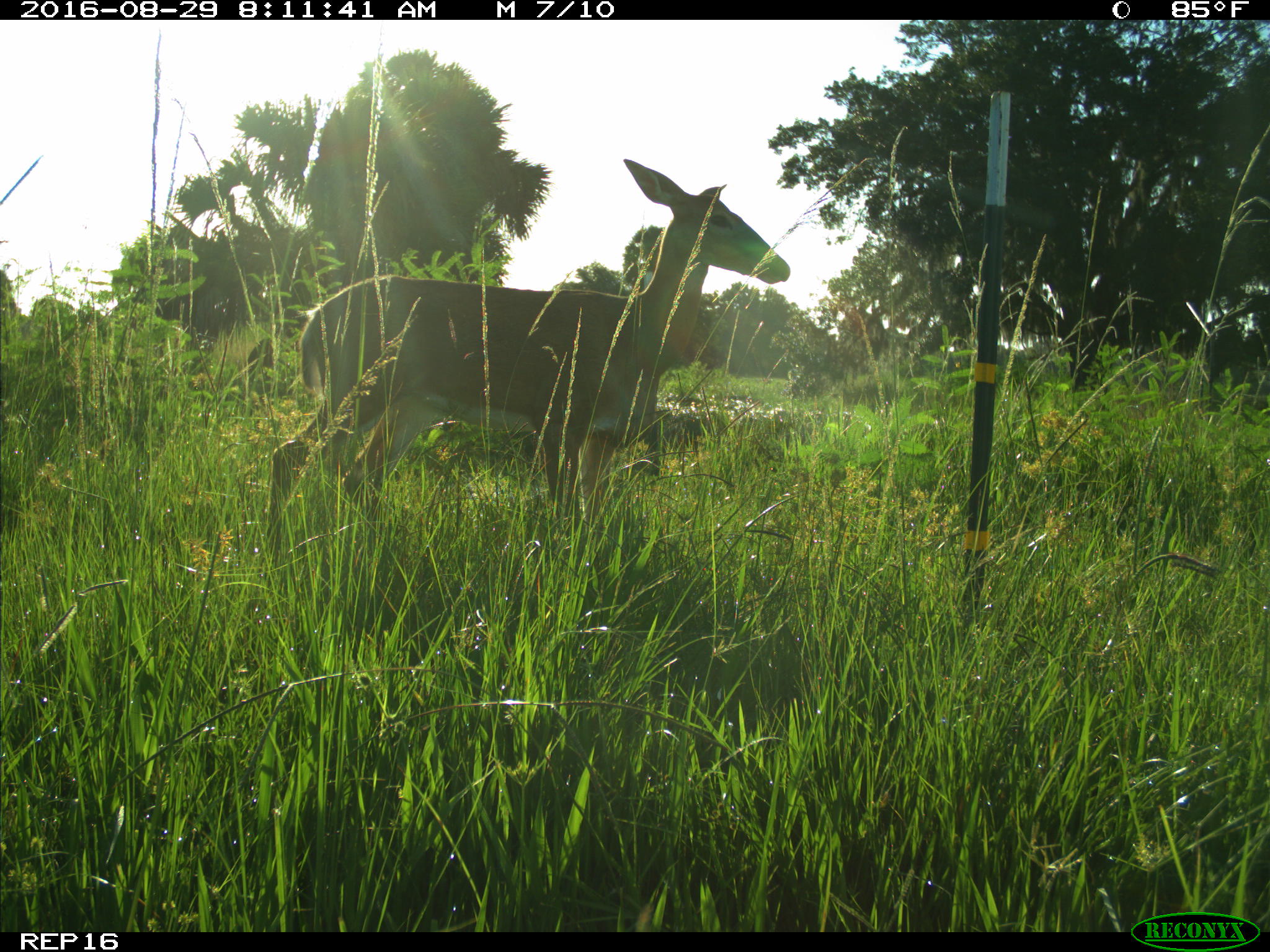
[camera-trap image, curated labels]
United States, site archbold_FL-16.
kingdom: Animalia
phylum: Chordata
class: Mammalia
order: Artiodactyla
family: Cervidae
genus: Odocoileus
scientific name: Odocoileus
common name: deer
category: unidentified deer